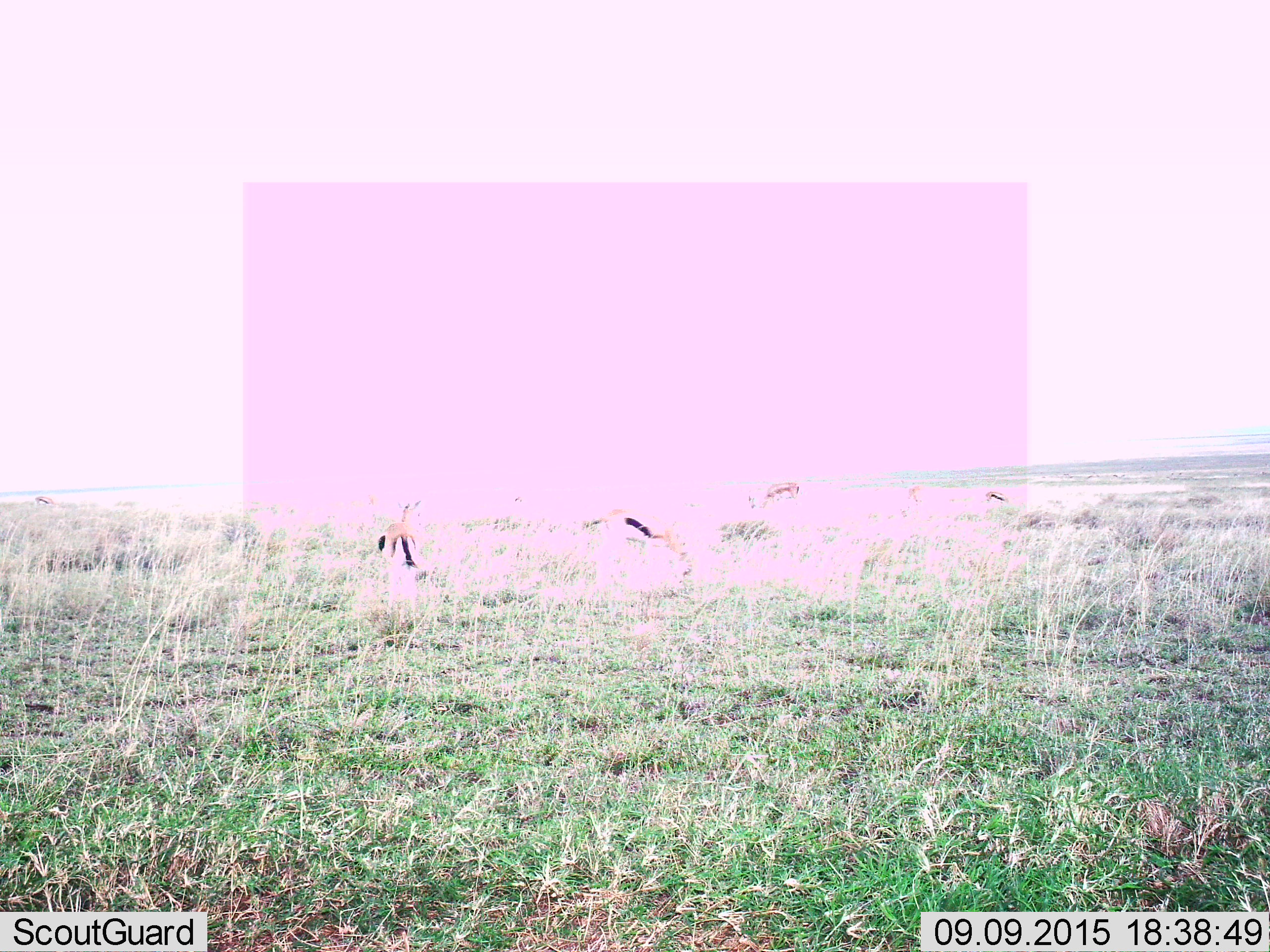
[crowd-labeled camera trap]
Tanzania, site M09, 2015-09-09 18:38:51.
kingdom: Animalia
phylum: Chordata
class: Mammalia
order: Artiodactyla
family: Bovidae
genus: Eudorcas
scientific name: Eudorcas thomsonii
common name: thomson's gazelle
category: gazellethomsons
Gazellethomsons (thomson's gazelle) (Eudorcas thomsonii), count 5. Behavior (volunteer vote fractions): standing 71%, resting 0%, moving 29%, interacting 0%. Young present (vote fraction): 0%. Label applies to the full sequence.